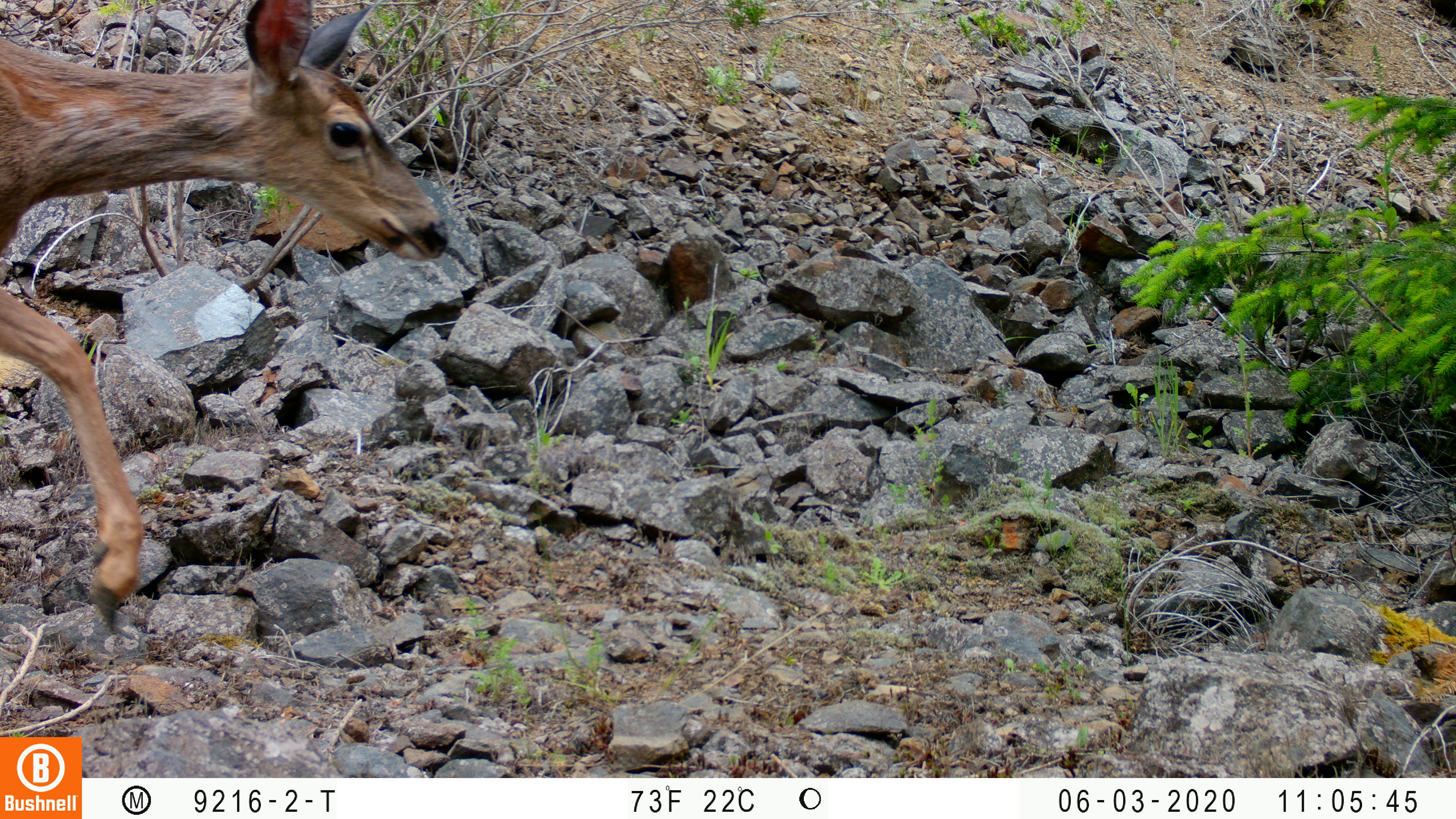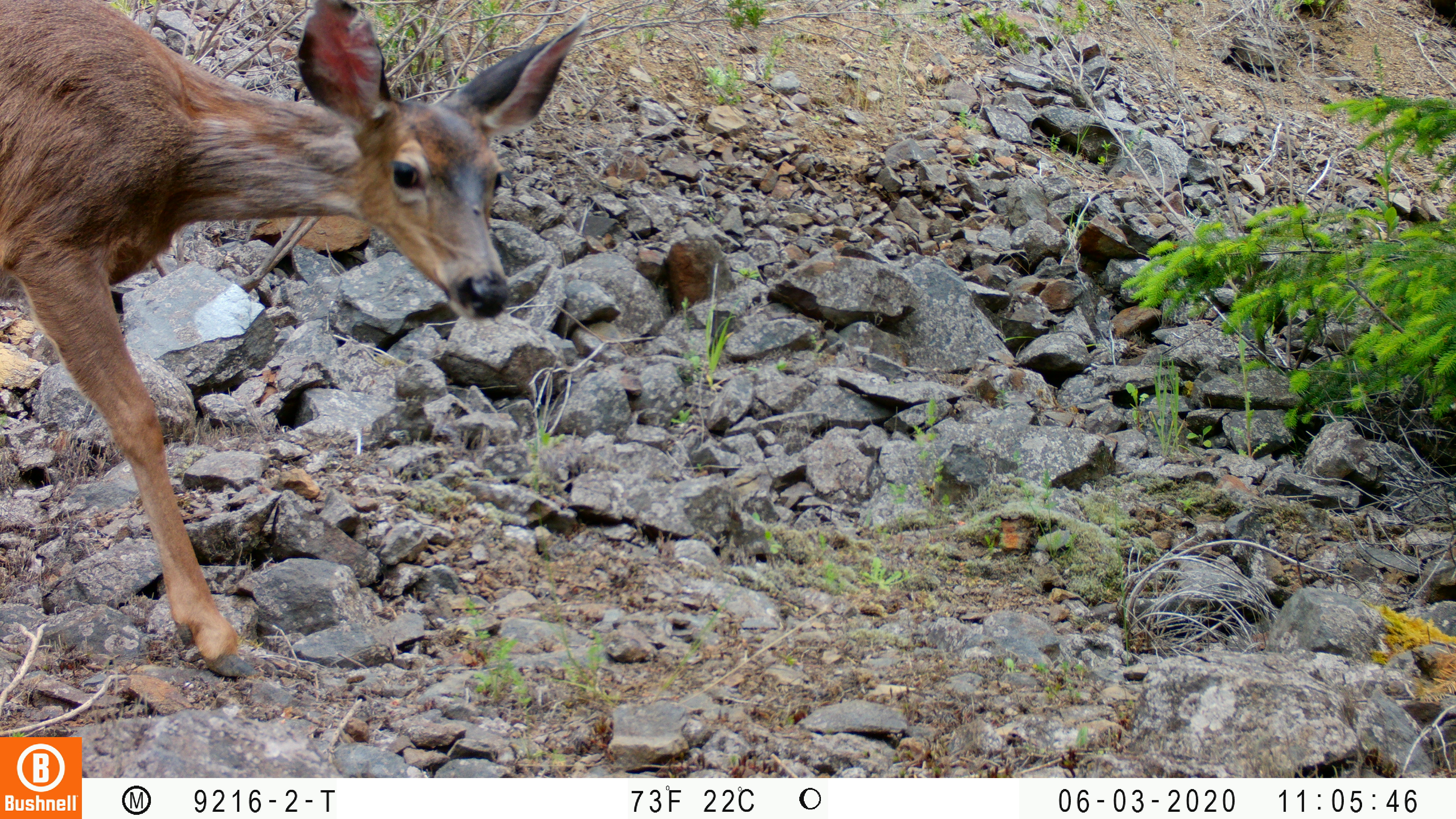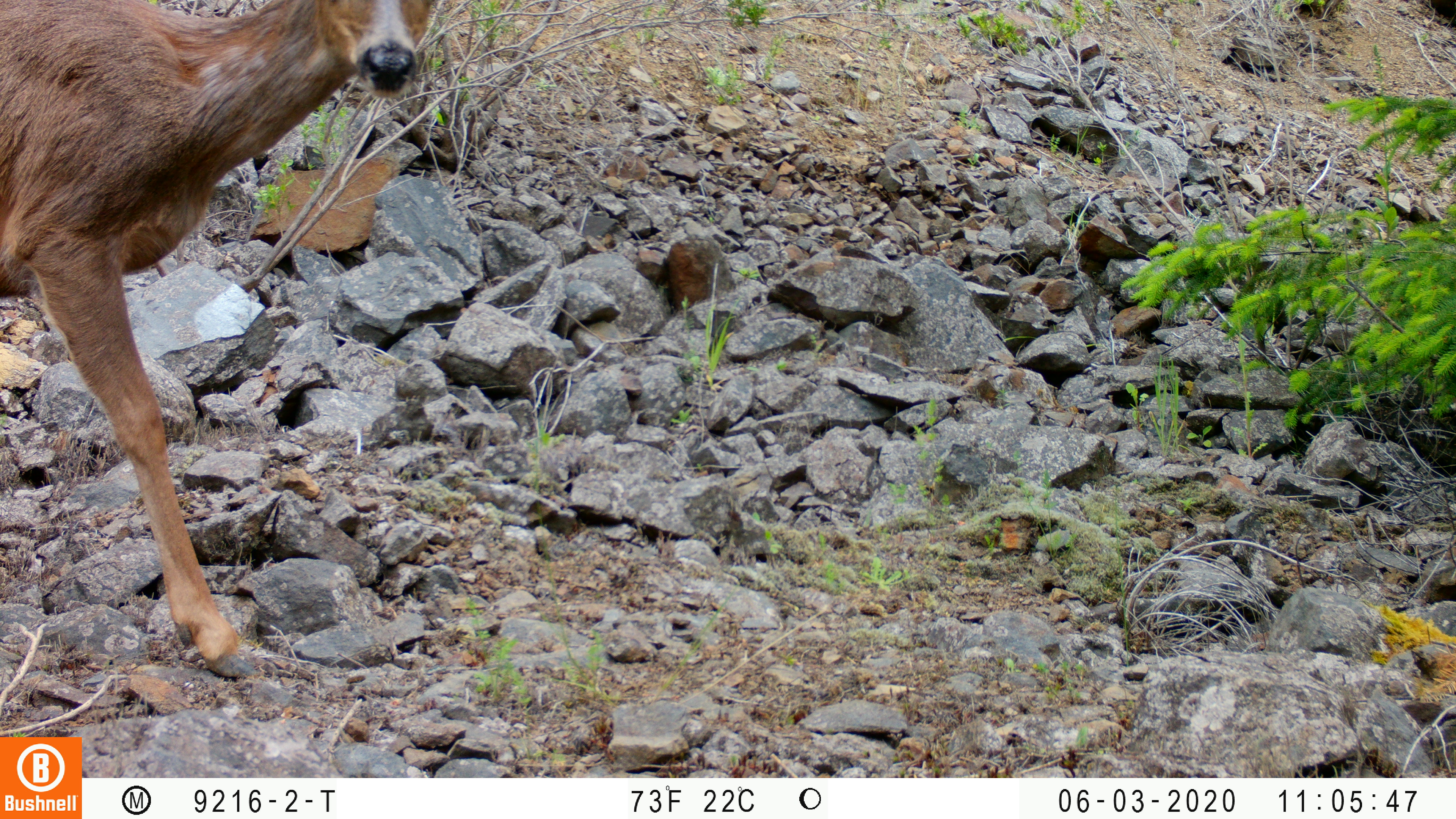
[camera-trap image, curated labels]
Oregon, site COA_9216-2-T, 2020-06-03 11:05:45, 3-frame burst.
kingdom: Animalia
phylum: Chordata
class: Mammalia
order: Artiodactyla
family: Cervidae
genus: Odocoileus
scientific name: Odocoileus hemionus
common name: black-tailed deer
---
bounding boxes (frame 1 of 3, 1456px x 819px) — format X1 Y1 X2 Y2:
black-tailed deer: 0 6 450 641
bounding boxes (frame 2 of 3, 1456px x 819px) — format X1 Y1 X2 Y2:
black-tailed deer: 0 1 607 684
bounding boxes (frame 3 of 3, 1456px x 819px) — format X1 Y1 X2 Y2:
black-tailed deer: 0 0 463 685